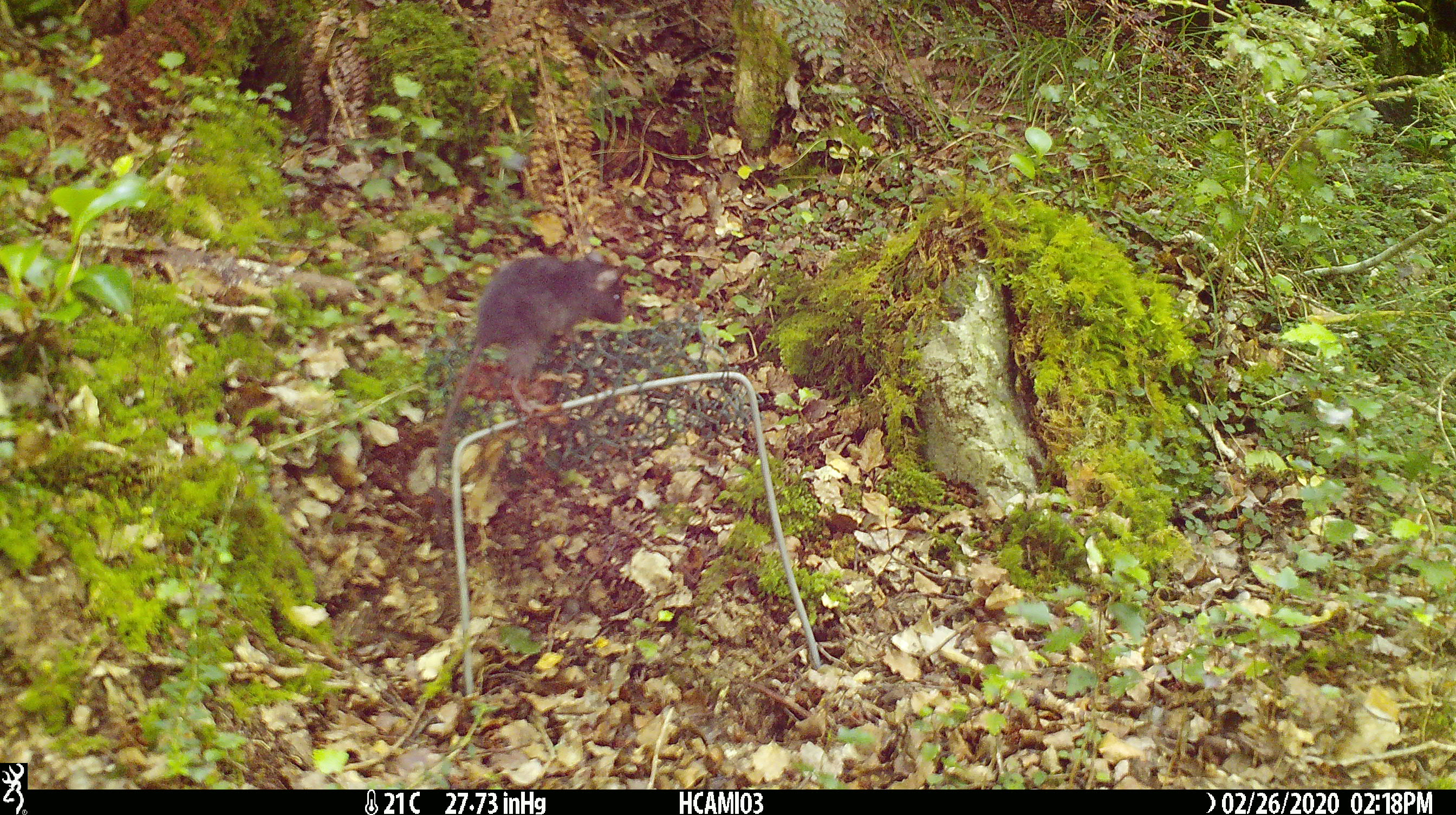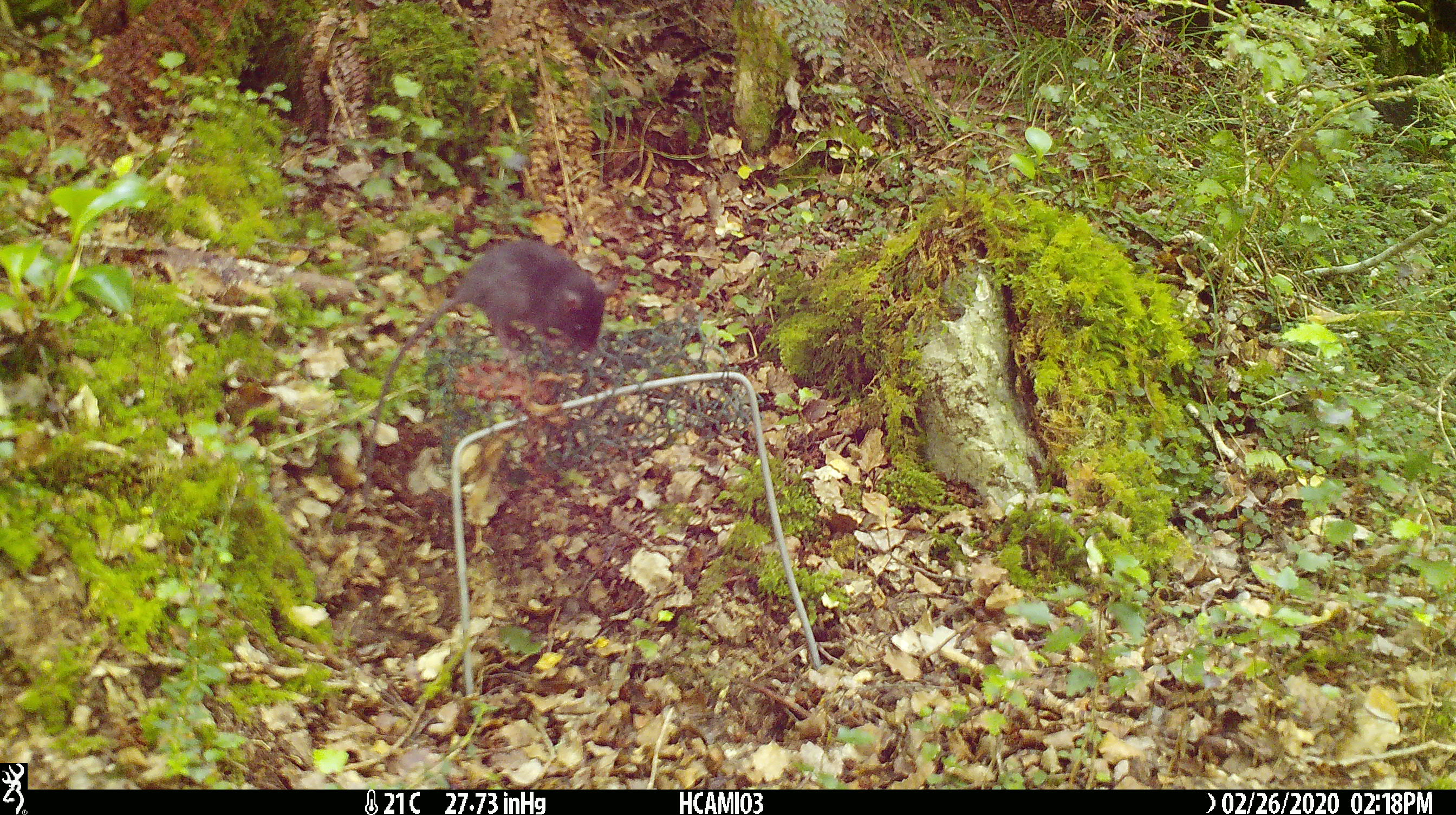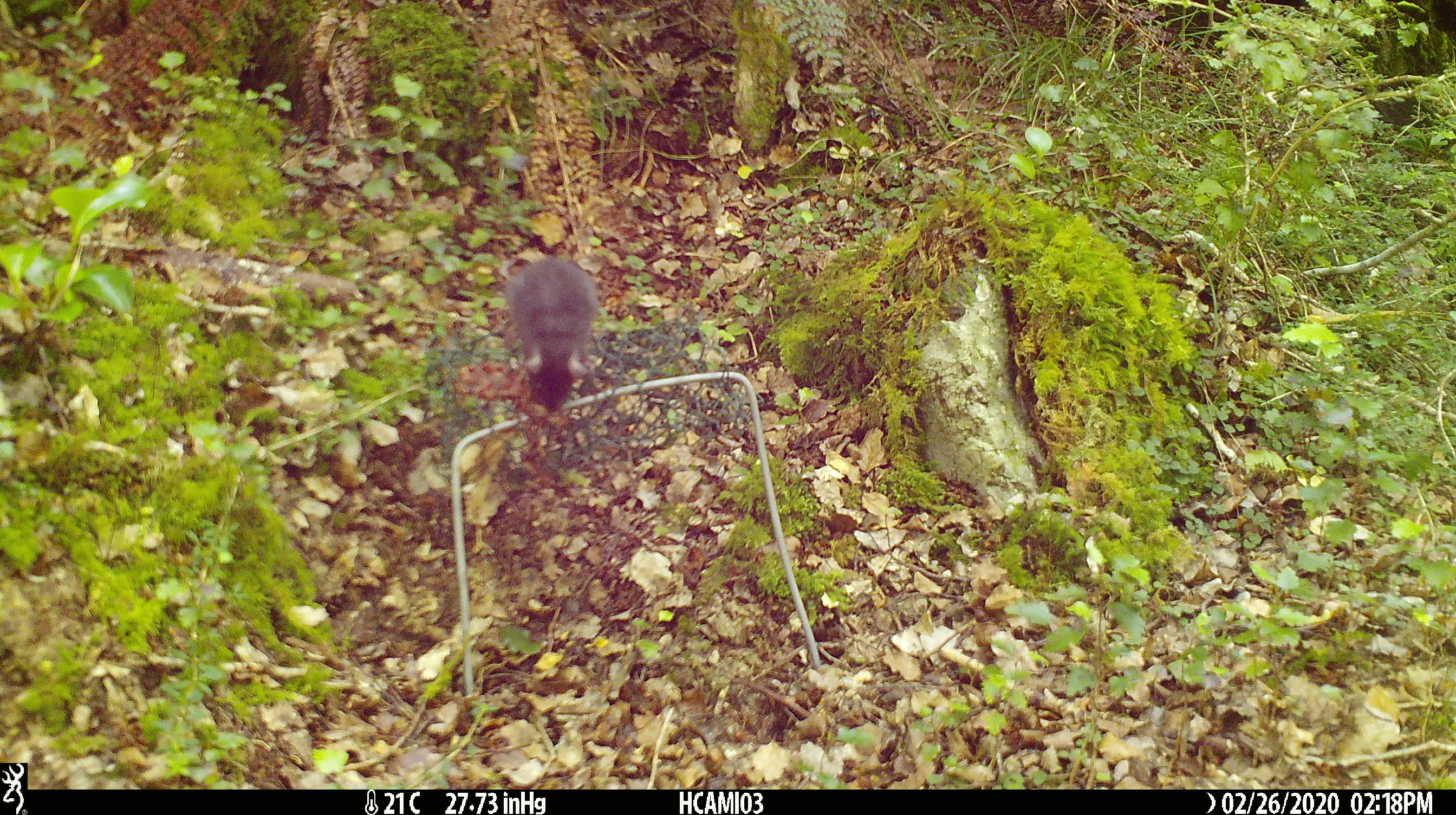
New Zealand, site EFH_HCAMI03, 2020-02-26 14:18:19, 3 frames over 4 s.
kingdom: Animalia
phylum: Chordata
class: Mammalia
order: Rodentia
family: Muridae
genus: Mus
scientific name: Mus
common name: mouse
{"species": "mouse (Mus)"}